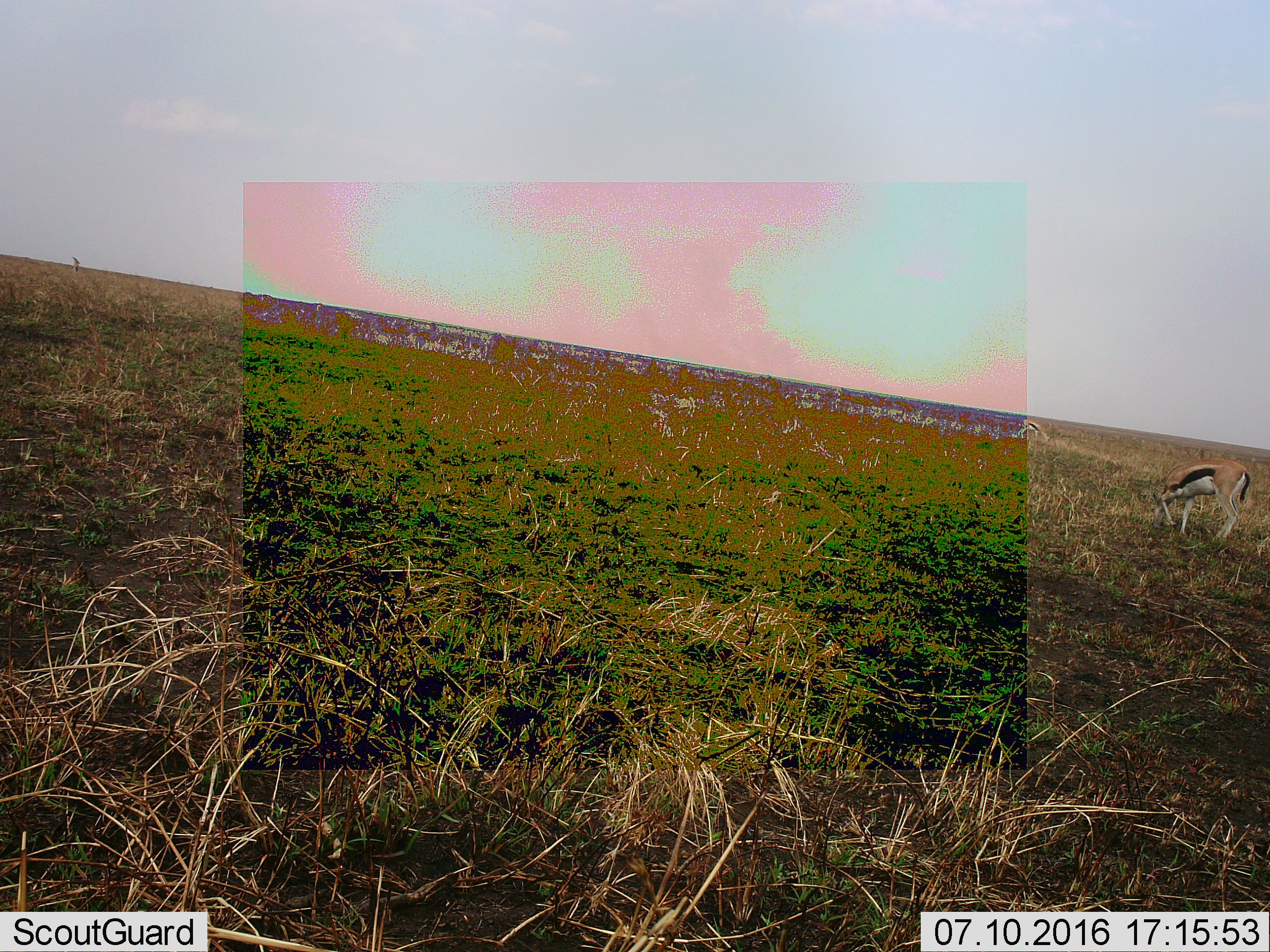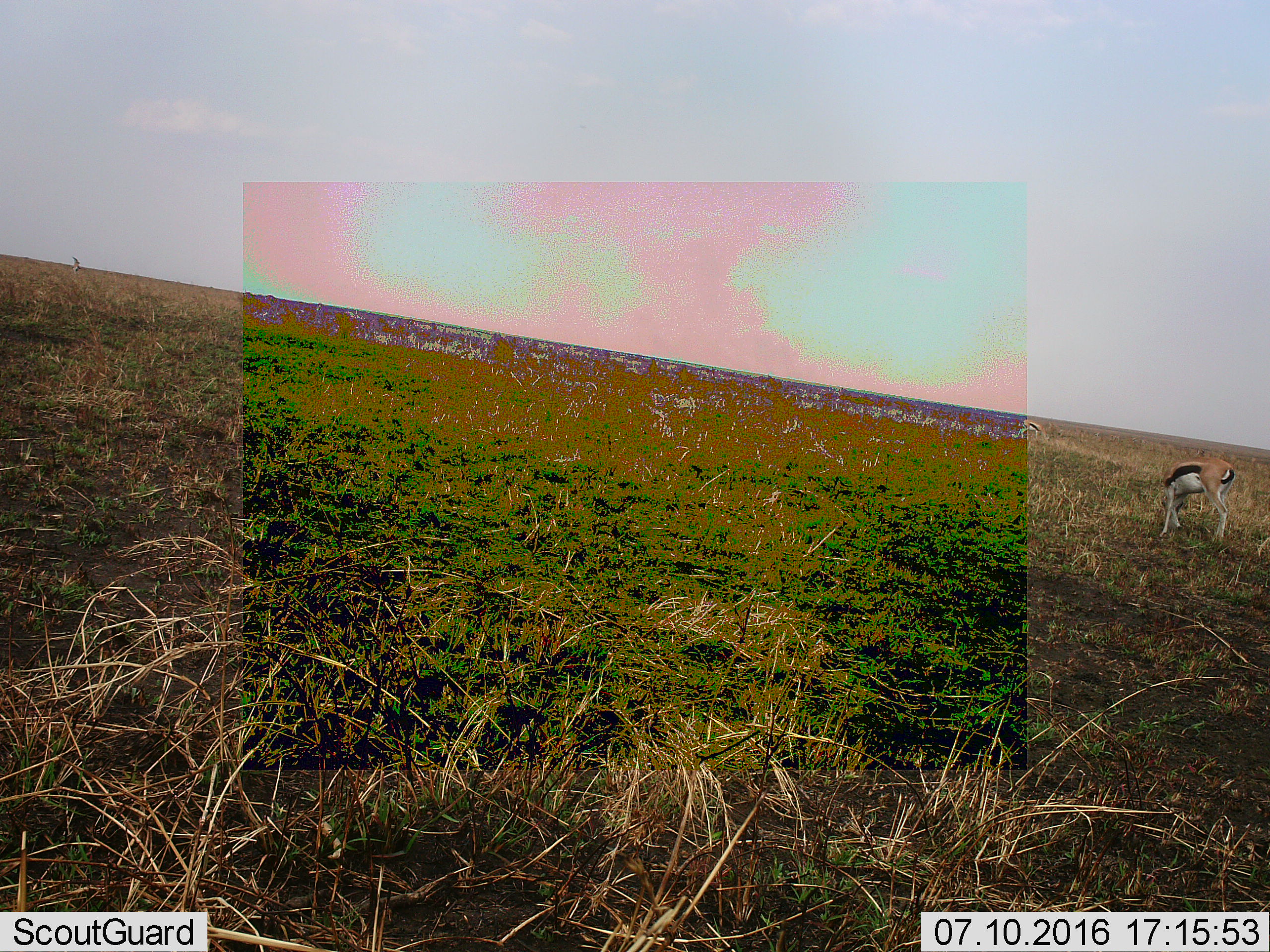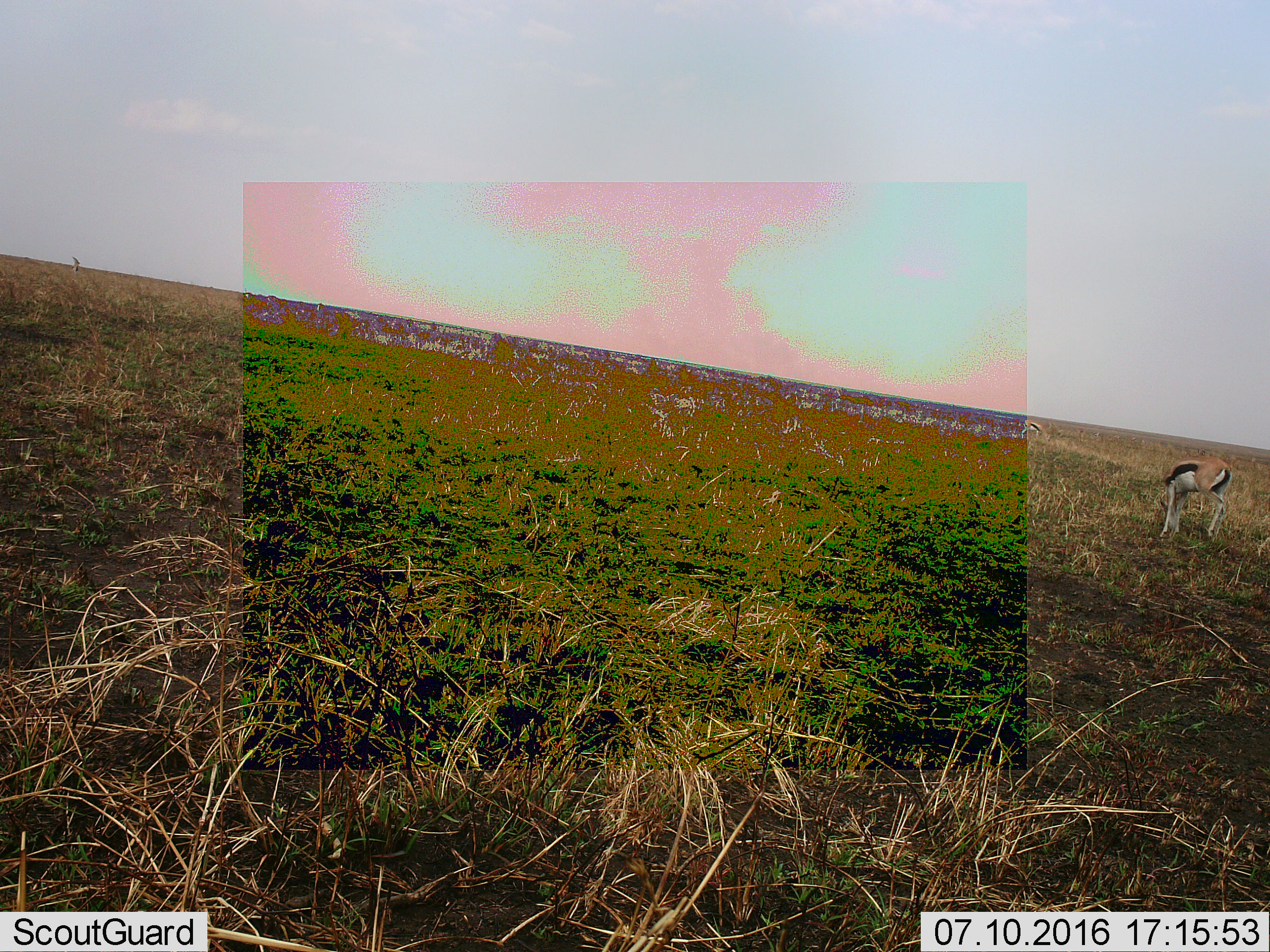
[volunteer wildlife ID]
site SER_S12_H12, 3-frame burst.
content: unidentified animal